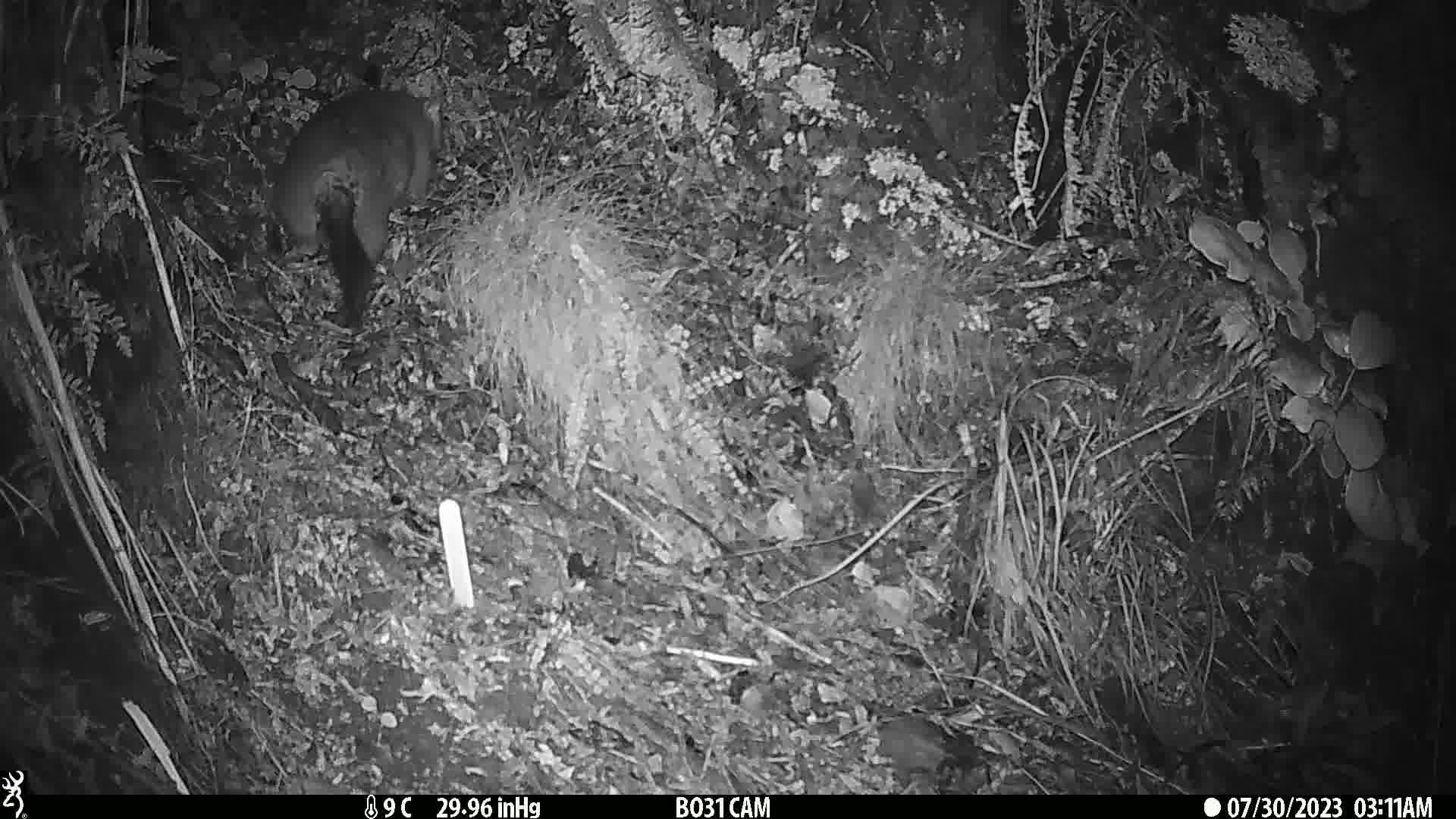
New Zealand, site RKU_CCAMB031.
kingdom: Animalia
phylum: Chordata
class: Mammalia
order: Diprotodontia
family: Phalangeridae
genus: Trichosurus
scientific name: Trichosurus vulpecula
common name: common brushtail possum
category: possum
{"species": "possum (common brushtail possum) (Trichosurus vulpecula)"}